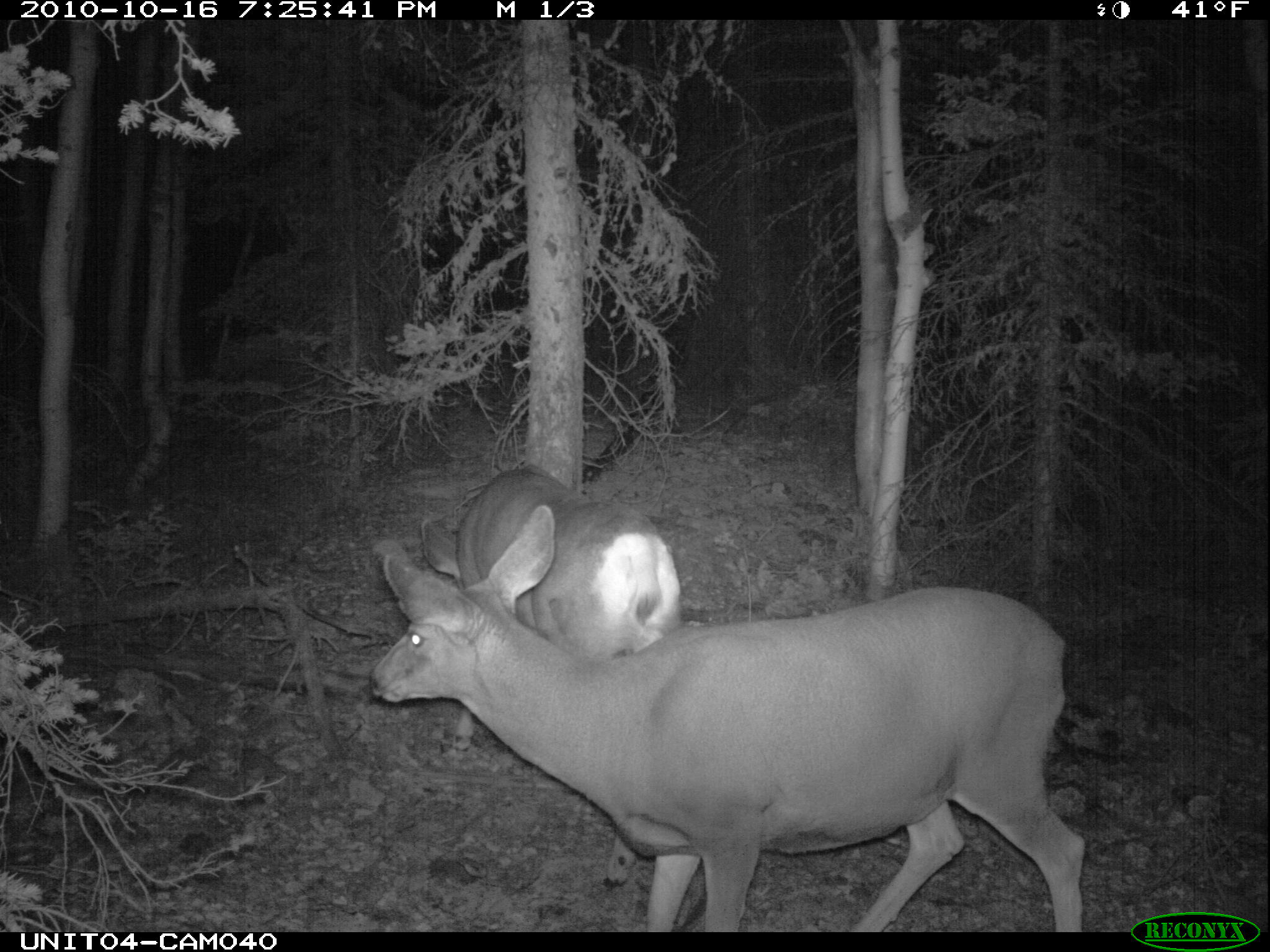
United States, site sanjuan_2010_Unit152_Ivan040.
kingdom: Animalia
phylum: Chordata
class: Mammalia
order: Artiodactyla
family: Cervidae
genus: Odocoileus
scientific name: Odocoileus hemionus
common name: mule deer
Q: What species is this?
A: Odocoileus hemionus (mule deer).